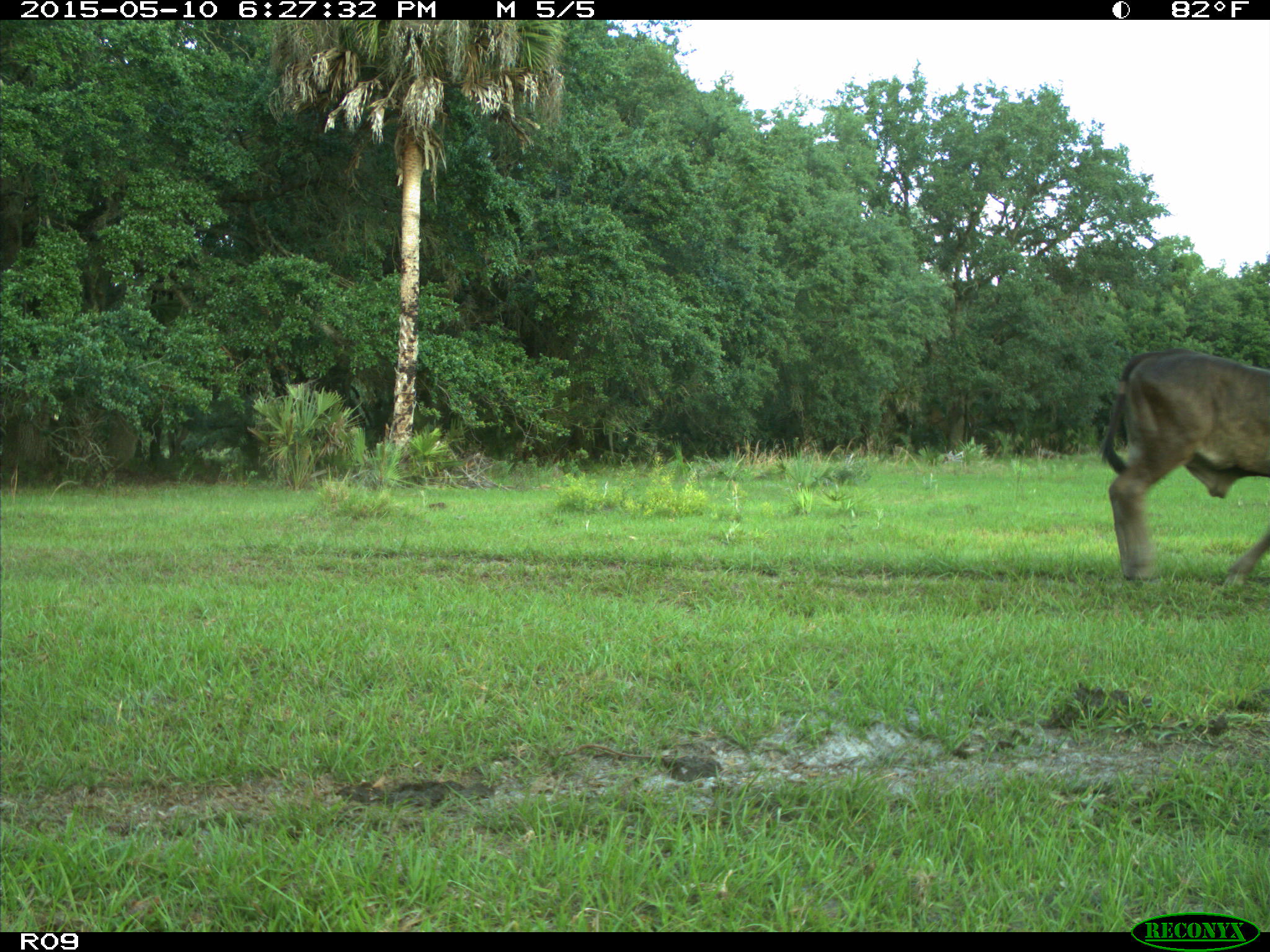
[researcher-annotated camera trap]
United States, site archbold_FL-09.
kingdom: Animalia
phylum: Chordata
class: Mammalia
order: Artiodactyla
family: Bovidae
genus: Bos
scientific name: Bos taurus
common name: domestic cow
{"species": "Bos taurus (domestic cow)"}